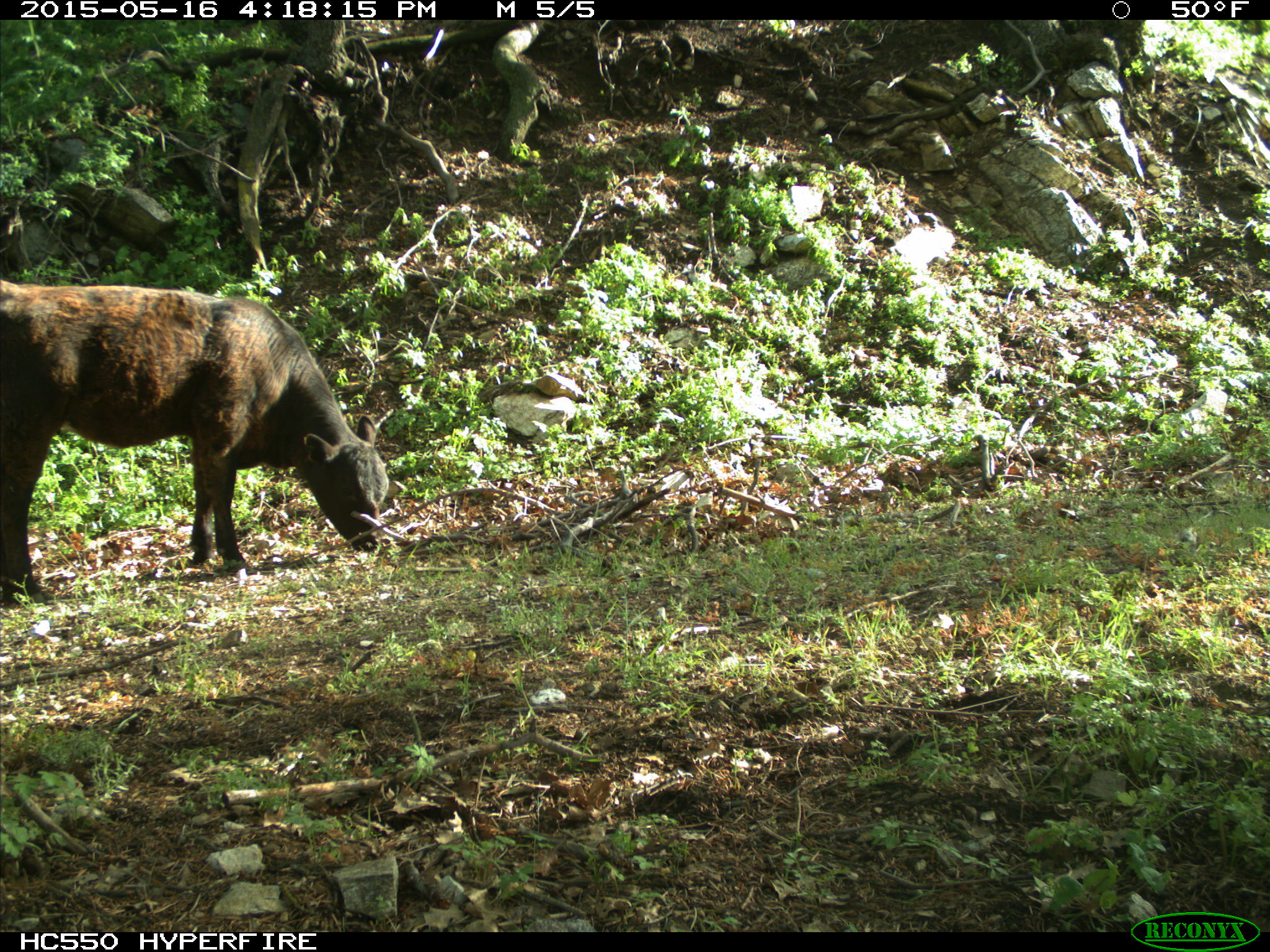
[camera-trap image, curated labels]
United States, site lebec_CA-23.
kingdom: Animalia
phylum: Chordata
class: Mammalia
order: Artiodactyla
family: Bovidae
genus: Bos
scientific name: Bos taurus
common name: domestic cow